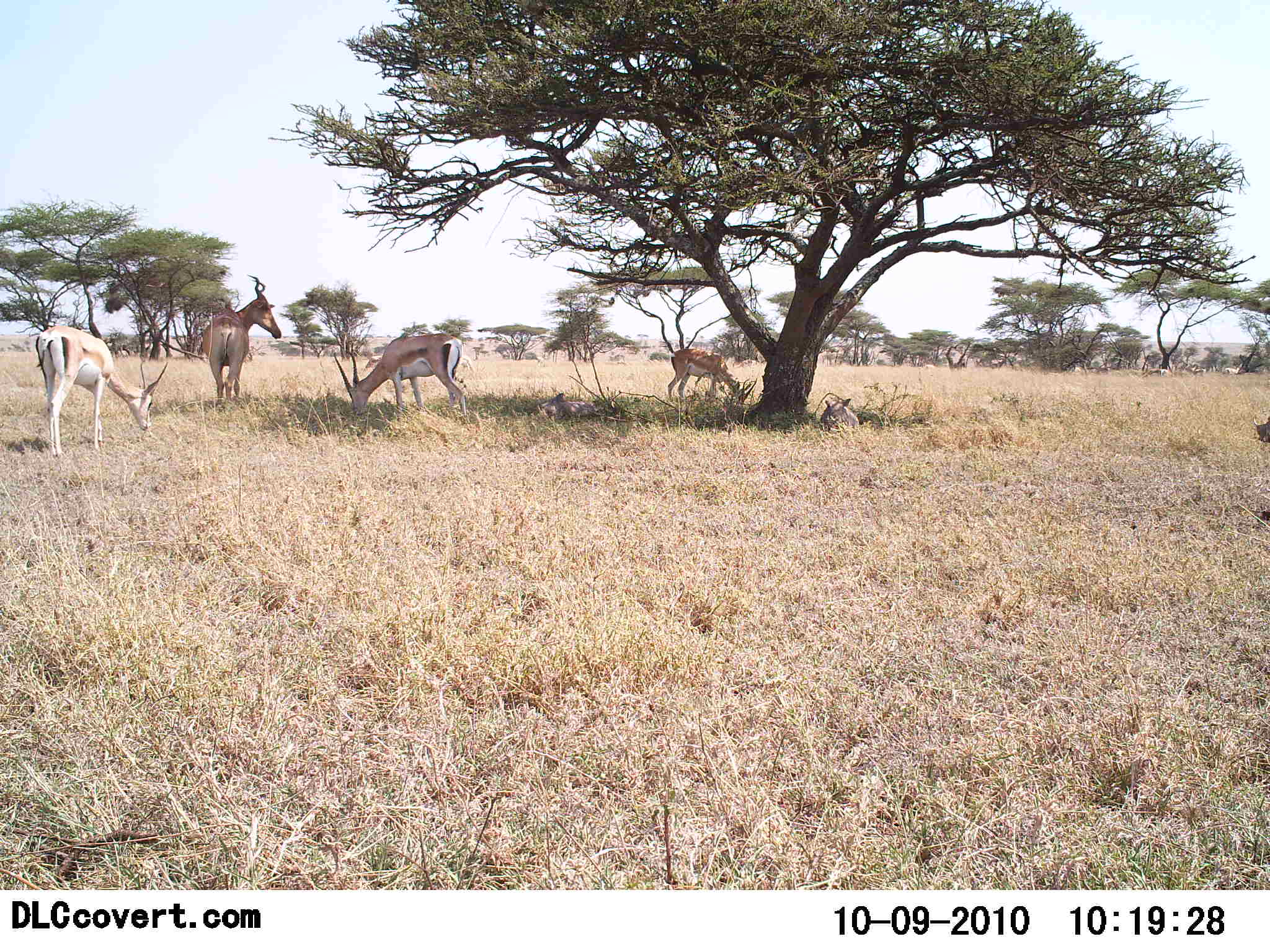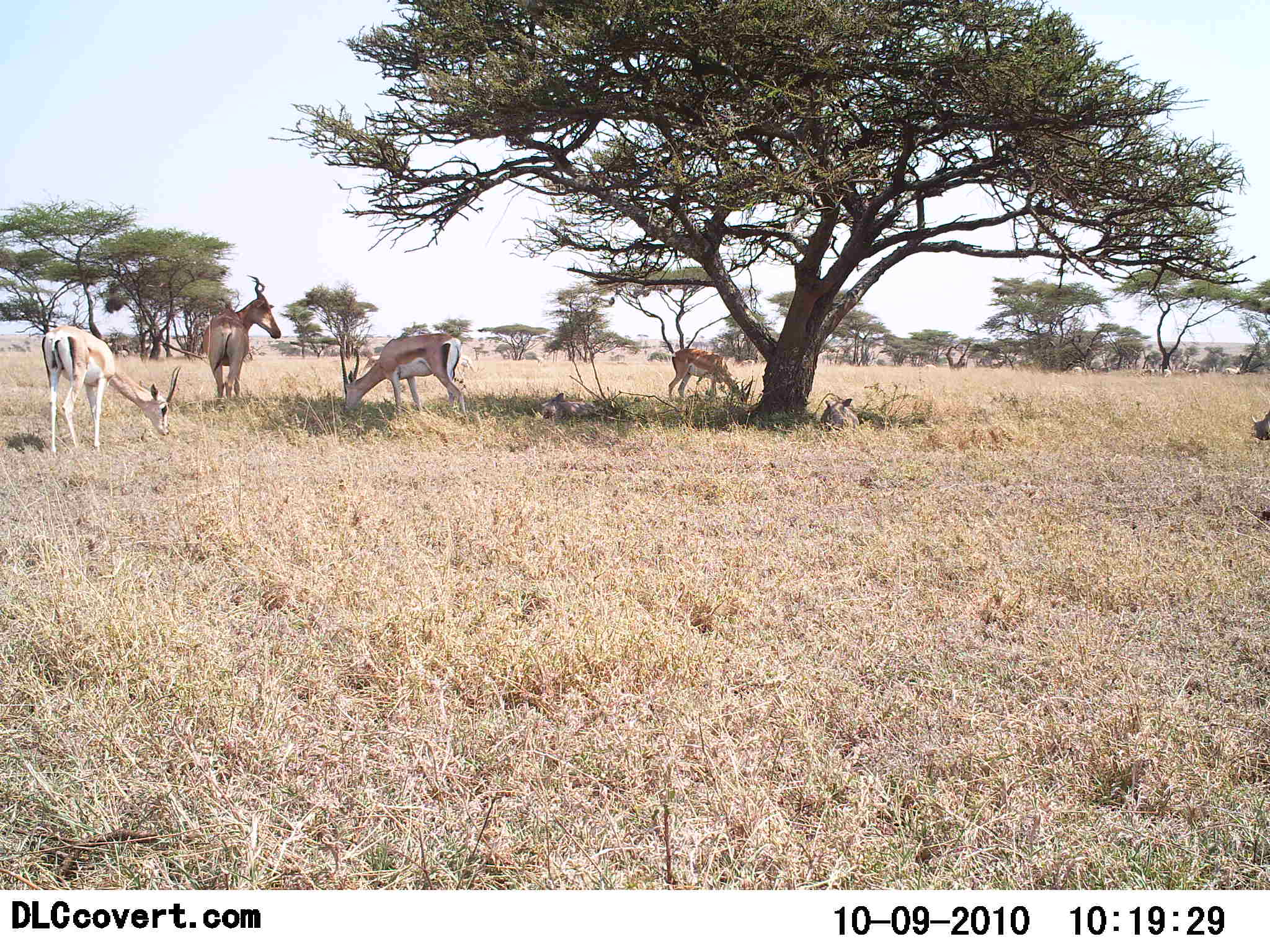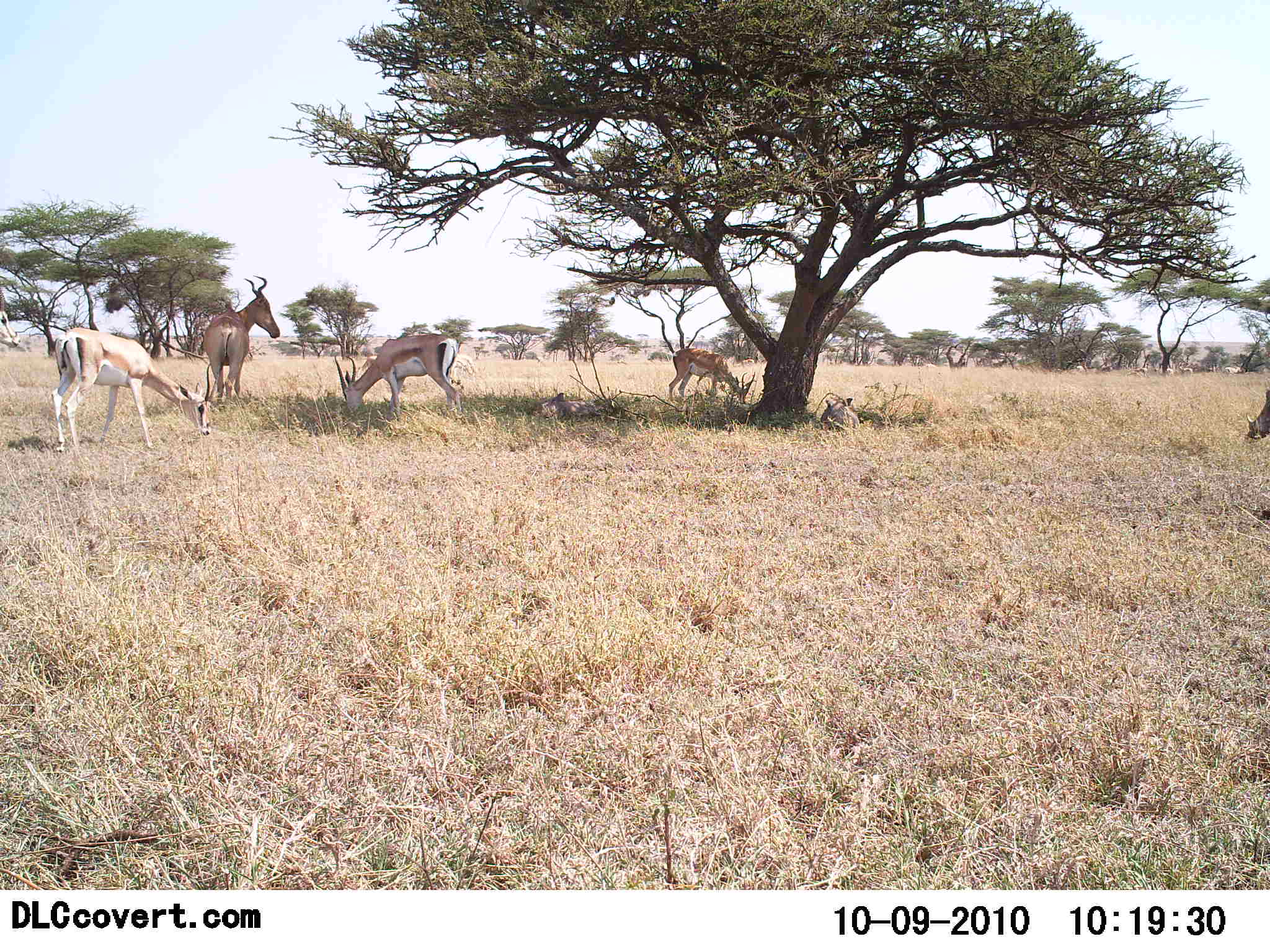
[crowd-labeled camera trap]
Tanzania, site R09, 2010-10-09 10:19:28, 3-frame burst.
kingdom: Animalia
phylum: Chordata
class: Mammalia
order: Artiodactyla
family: Bovidae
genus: Nanger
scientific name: Nanger granti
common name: grant's gazelle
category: gazellegrants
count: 4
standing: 38%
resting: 12%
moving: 6%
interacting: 0%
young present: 0%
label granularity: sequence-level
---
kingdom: Animalia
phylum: Chordata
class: Mammalia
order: Artiodactyla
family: Bovidae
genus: Alcelaphus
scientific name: Alcelaphus buselaphus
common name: hartebeest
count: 1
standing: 100%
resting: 0%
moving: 0%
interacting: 0%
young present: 0%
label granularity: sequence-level